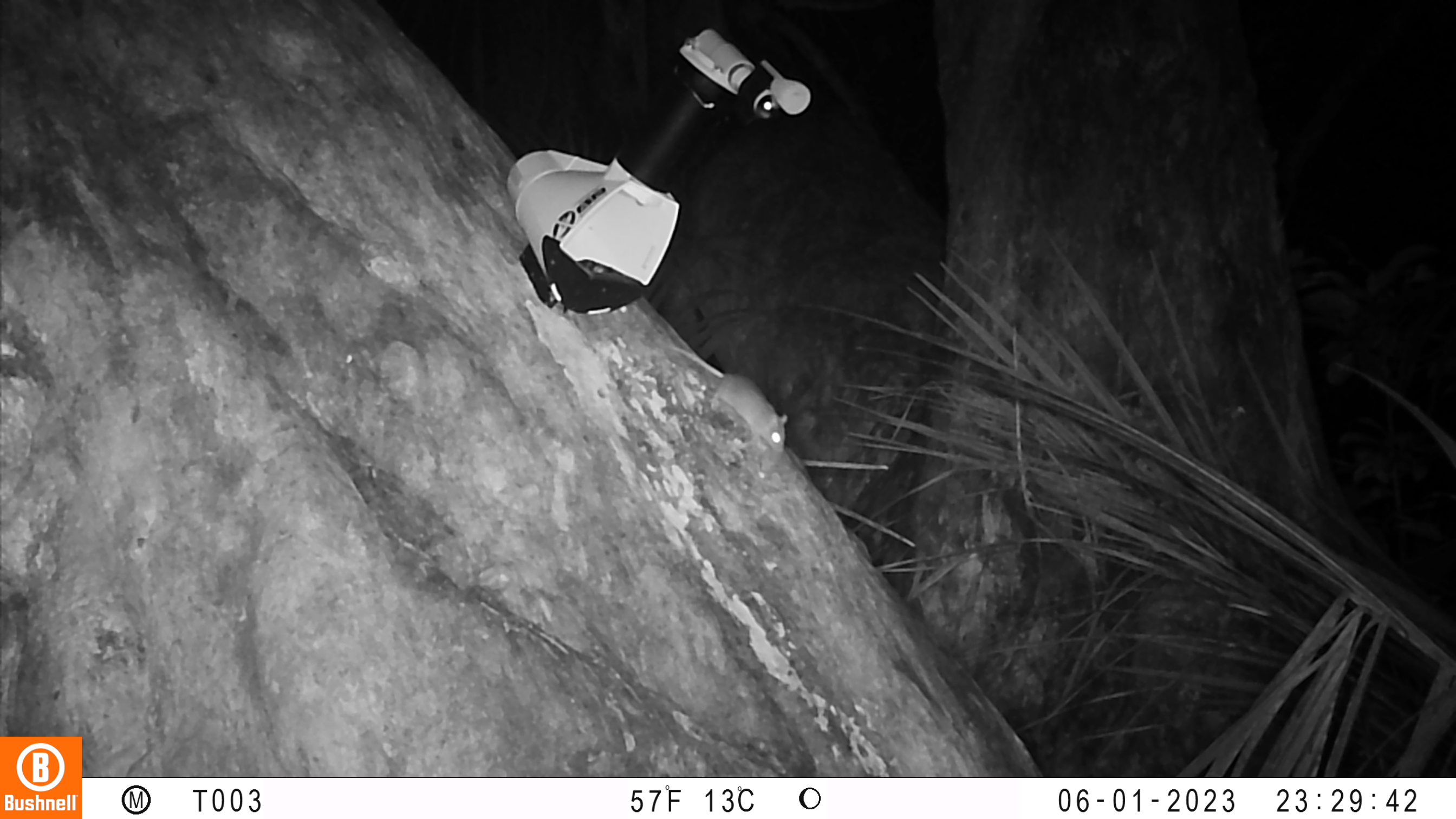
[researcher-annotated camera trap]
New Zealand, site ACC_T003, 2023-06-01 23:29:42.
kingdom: Animalia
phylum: Chordata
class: Mammalia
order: Rodentia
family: Muridae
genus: Mus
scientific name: Mus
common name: mouse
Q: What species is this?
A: Mouse (Mus).